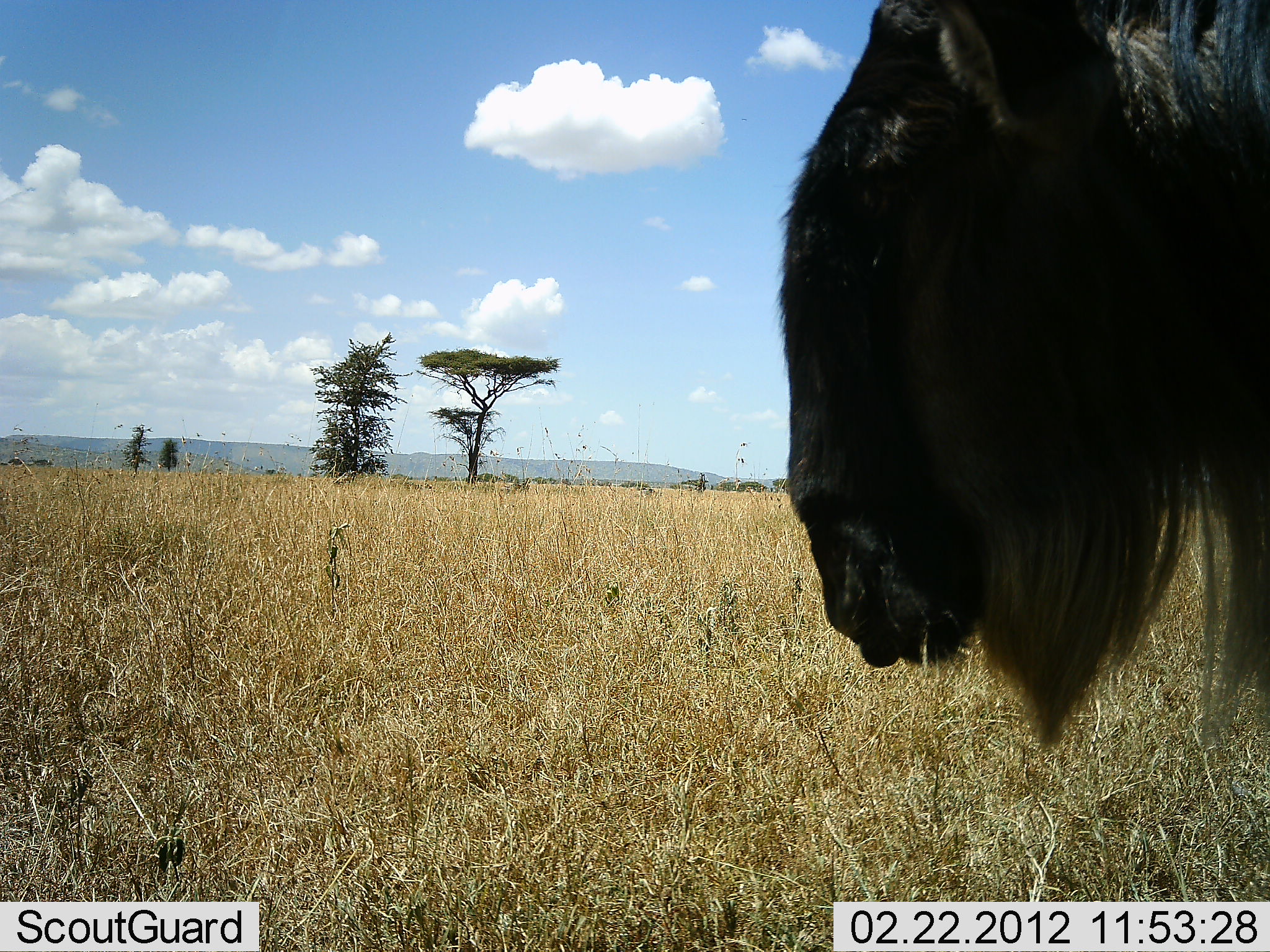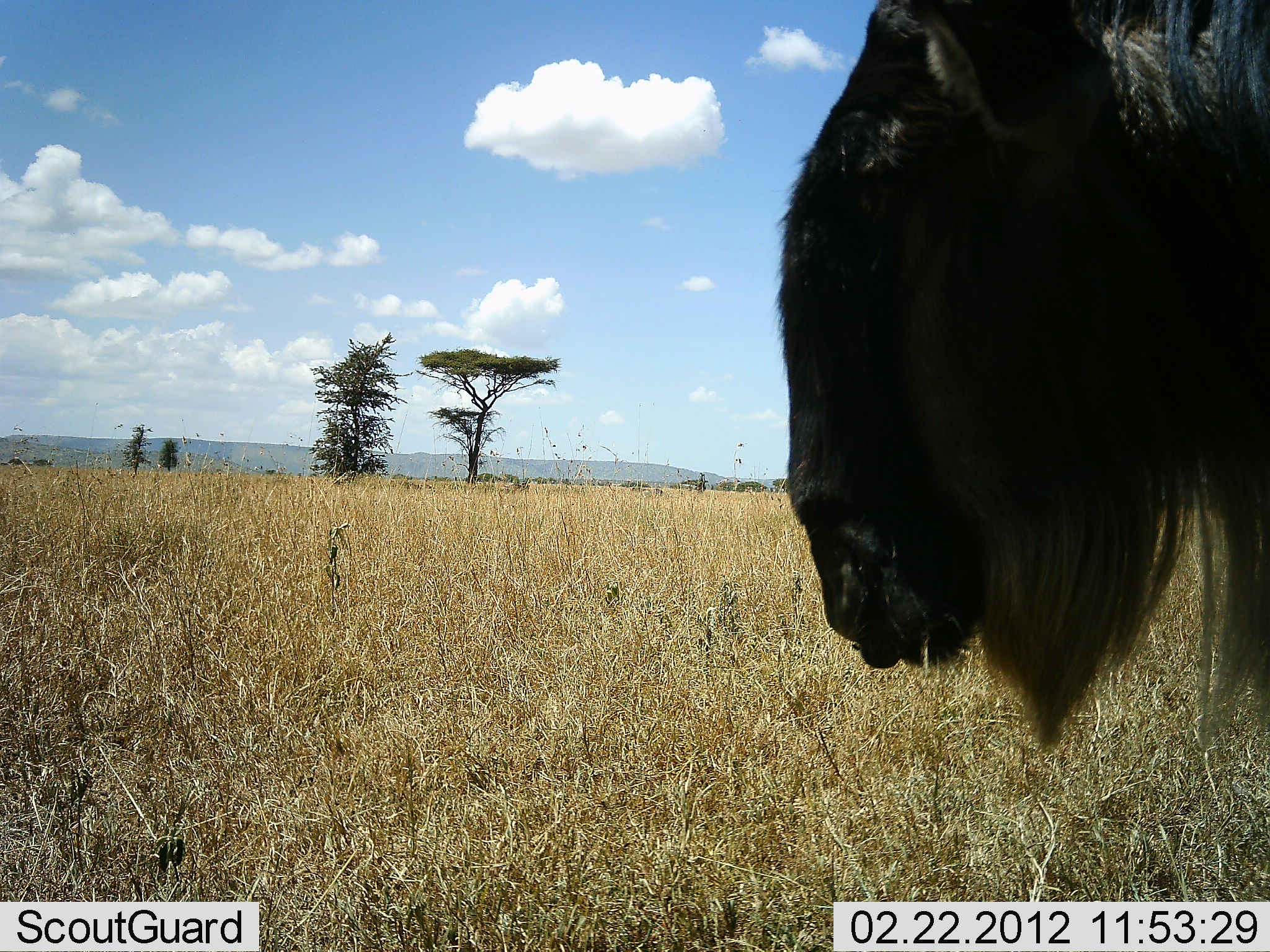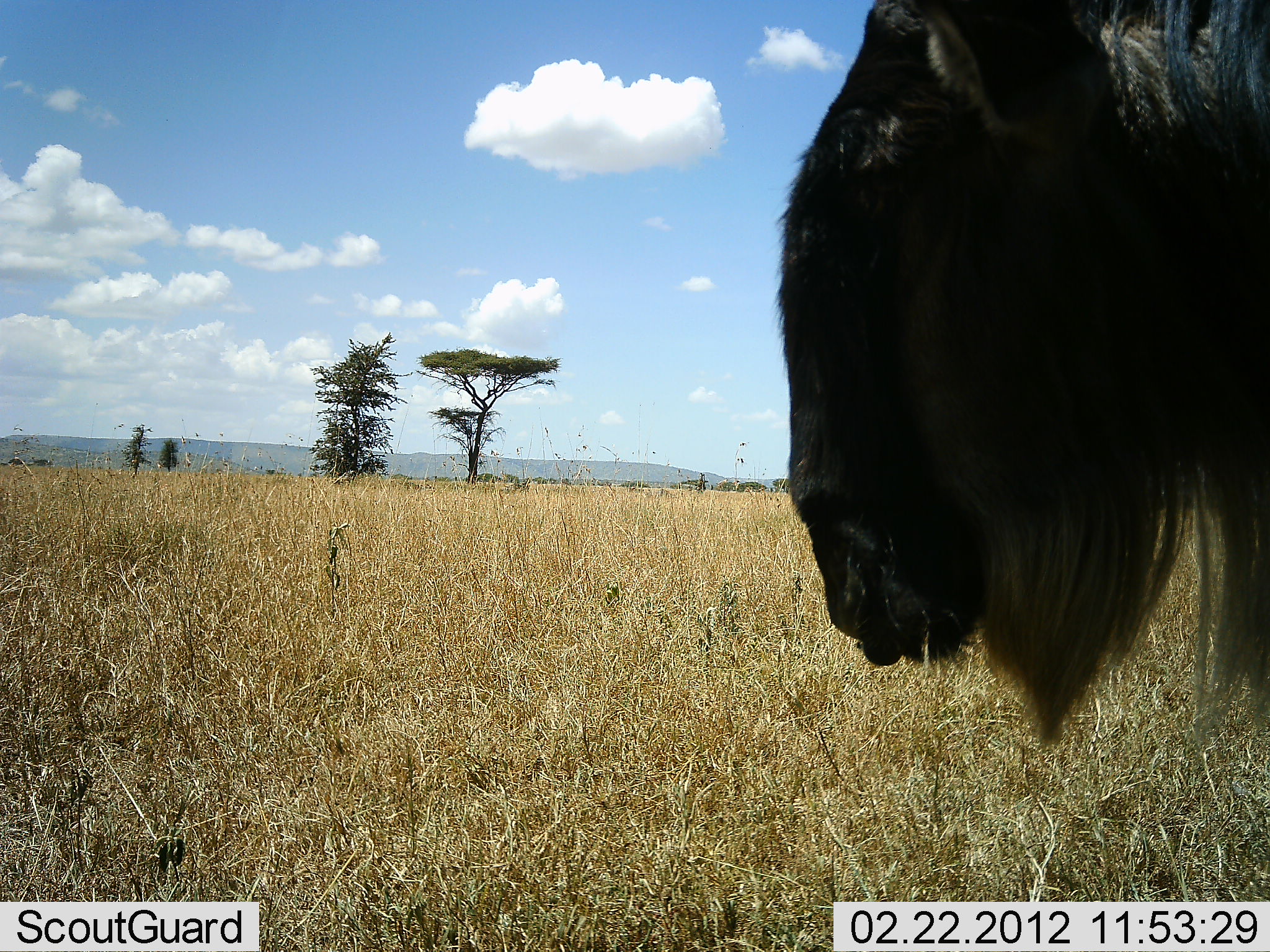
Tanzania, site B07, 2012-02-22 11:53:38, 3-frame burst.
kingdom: Animalia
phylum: Chordata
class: Mammalia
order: Artiodactyla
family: Bovidae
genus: Connochaetes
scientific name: Connochaetes taurinus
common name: blue wildebeest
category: wildebeest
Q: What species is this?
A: Wildebeest (blue wildebeest) (Connochaetes taurinus).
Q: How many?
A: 1.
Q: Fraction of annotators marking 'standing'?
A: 97%.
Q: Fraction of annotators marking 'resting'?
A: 6%.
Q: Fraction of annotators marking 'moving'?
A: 6%.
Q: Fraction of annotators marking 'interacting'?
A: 0%.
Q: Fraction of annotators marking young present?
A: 0%.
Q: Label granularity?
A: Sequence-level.